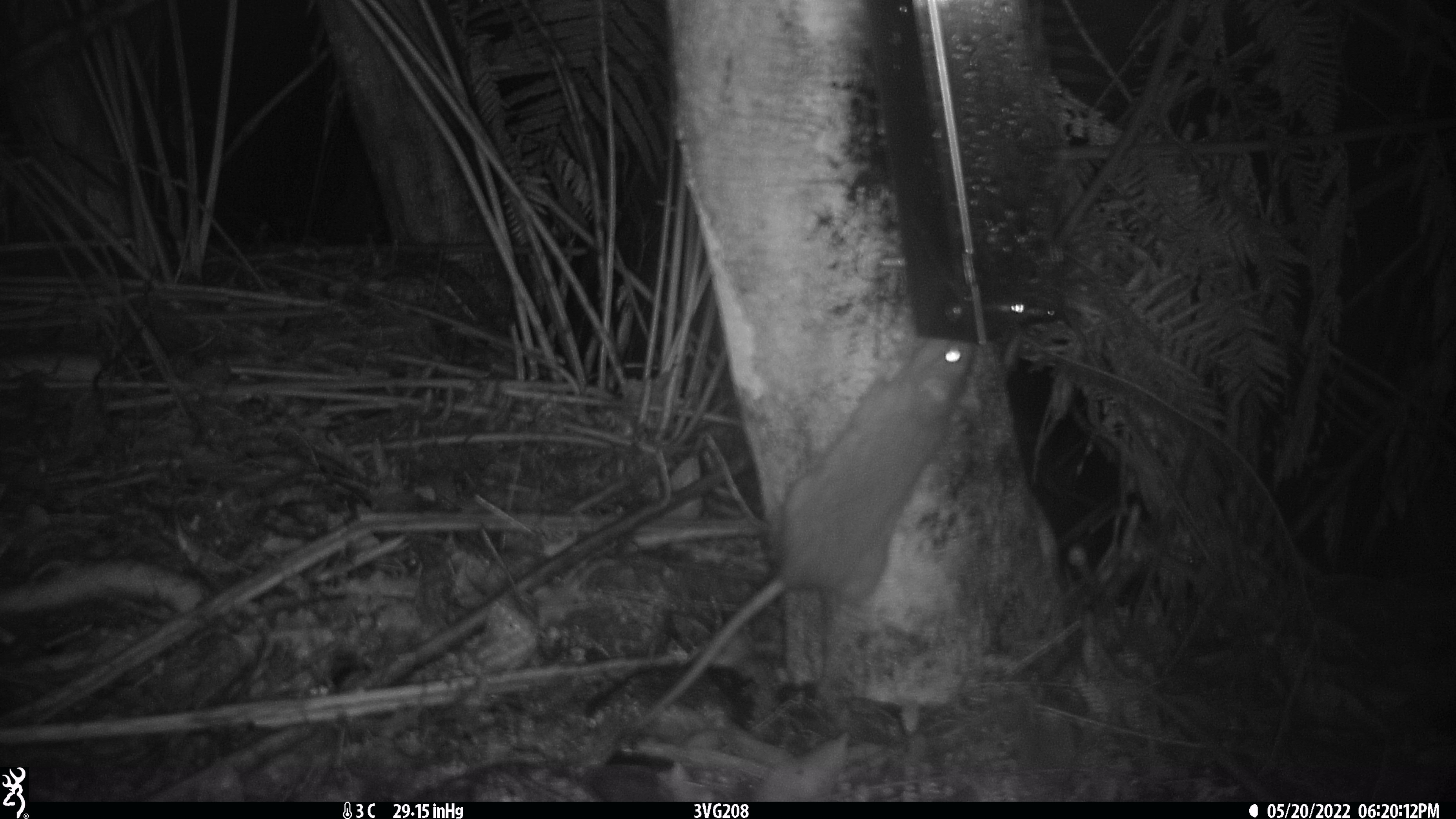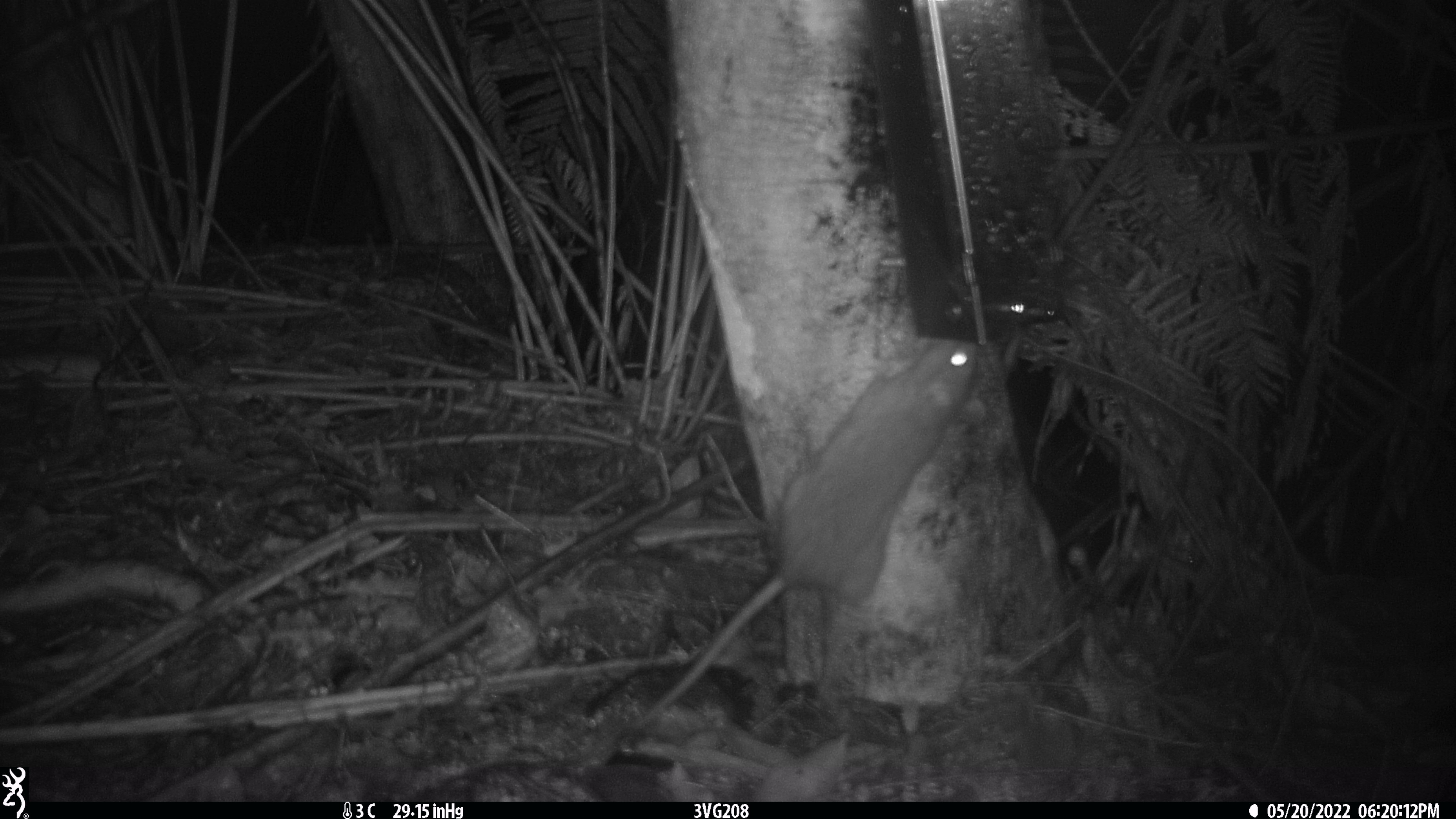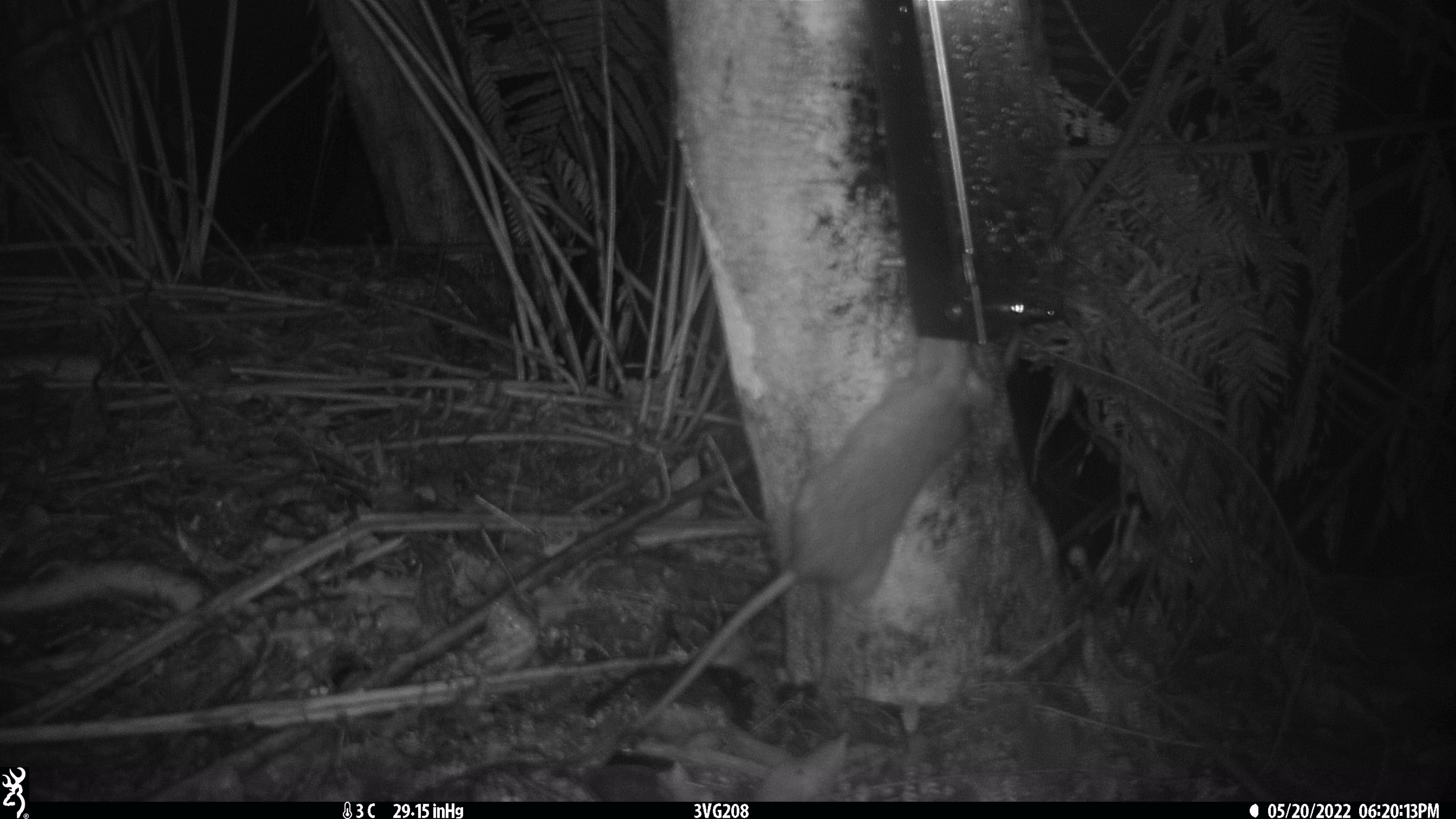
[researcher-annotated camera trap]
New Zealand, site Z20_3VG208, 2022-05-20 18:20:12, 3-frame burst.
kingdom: Animalia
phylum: Chordata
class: Mammalia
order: Rodentia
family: Muridae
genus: Rattus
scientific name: Rattus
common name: rat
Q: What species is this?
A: Rat (Rattus).